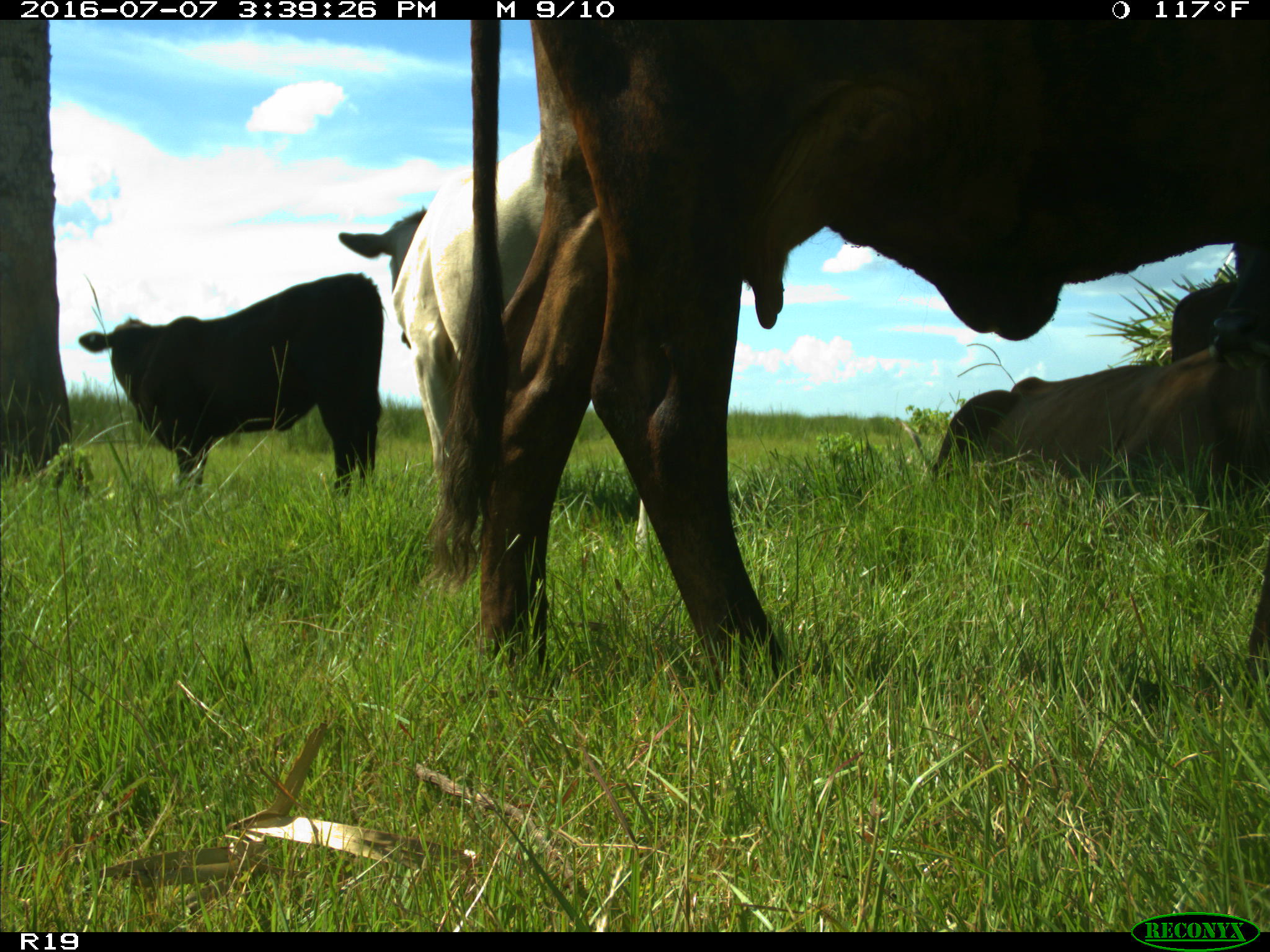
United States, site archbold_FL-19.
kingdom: Animalia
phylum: Chordata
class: Mammalia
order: Artiodactyla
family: Bovidae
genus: Bos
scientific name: Bos taurus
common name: domestic cow